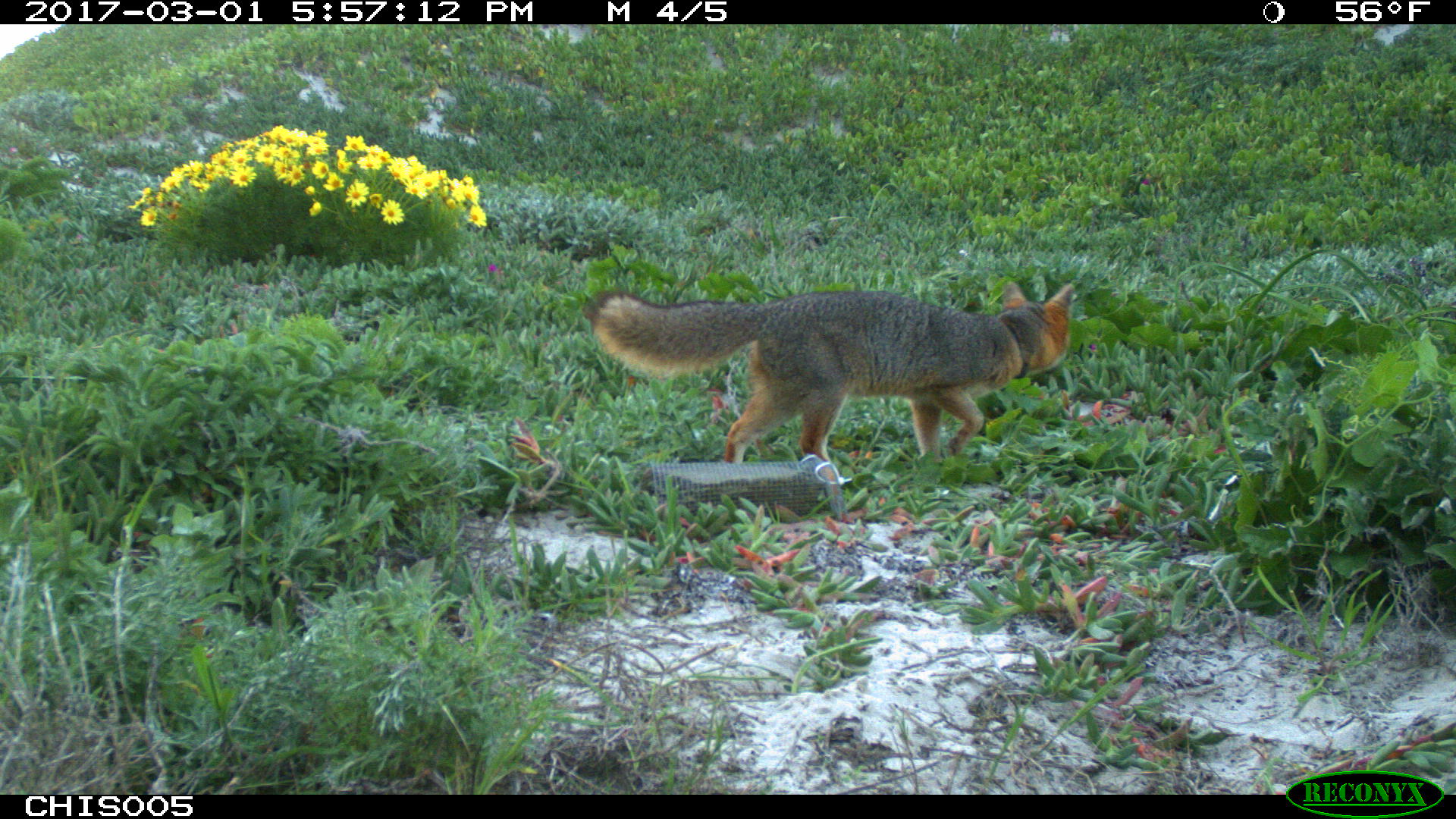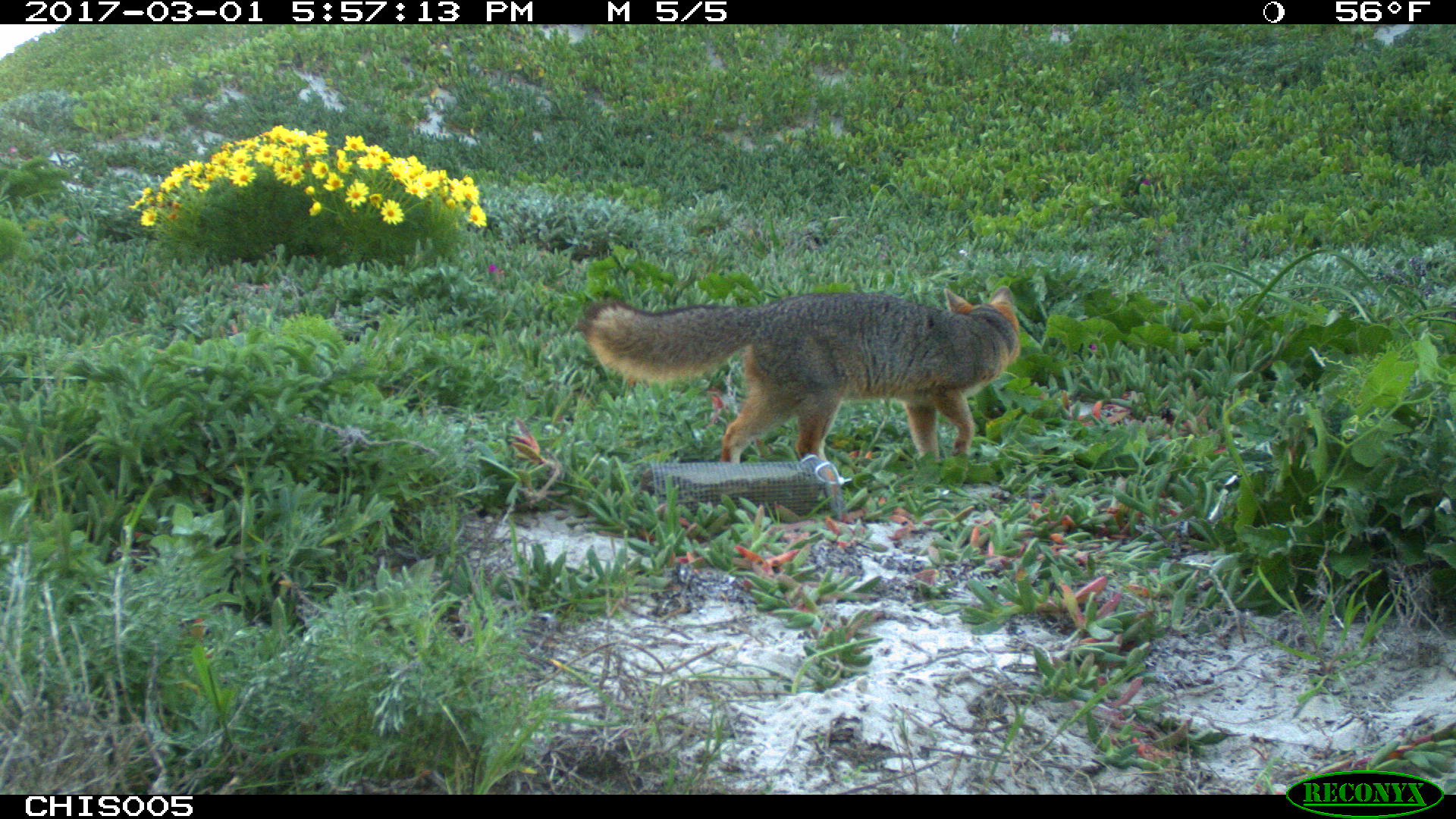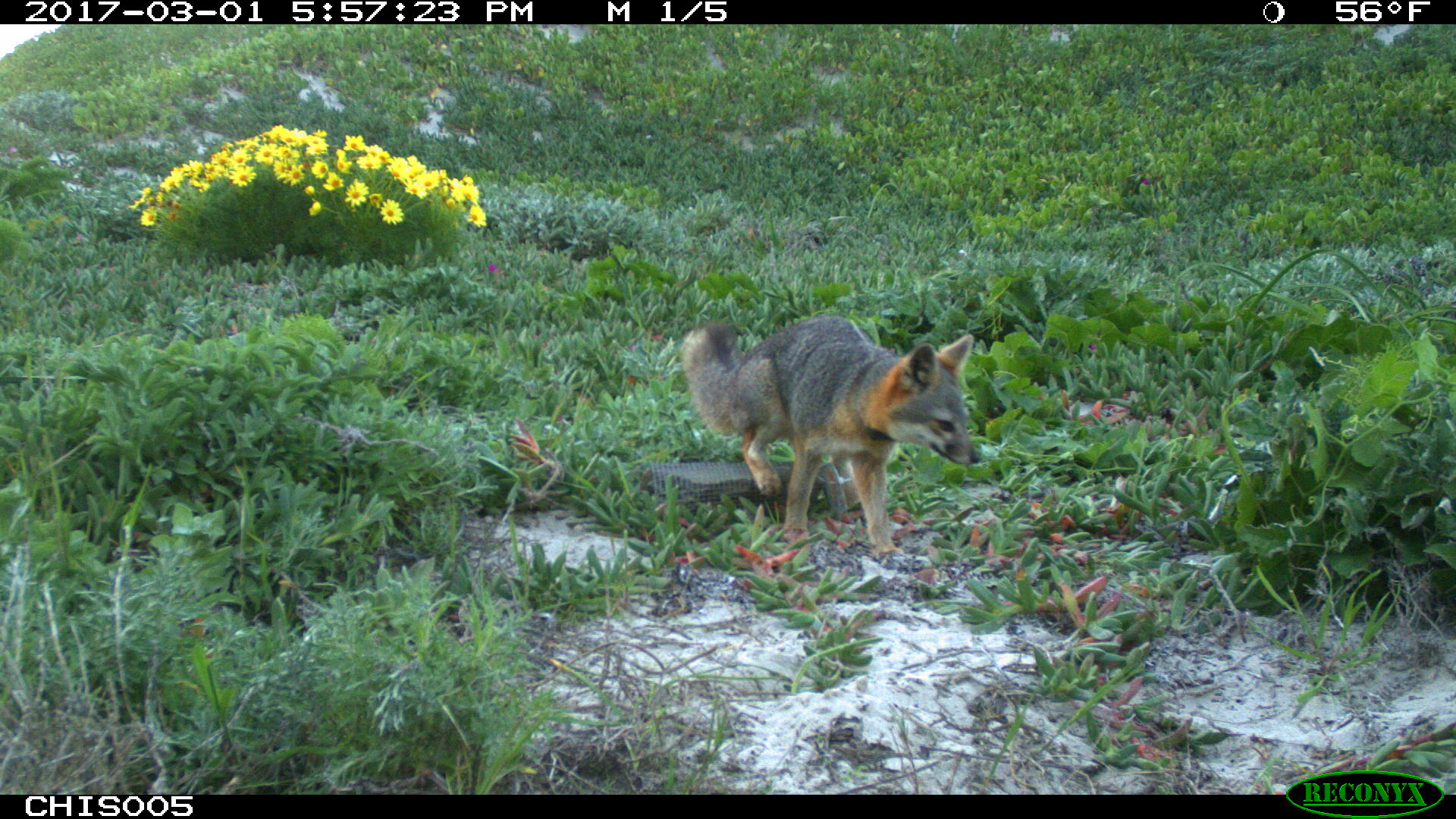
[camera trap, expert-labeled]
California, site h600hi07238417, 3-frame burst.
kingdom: Animalia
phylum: Chordata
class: Mammalia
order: Carnivora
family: Canidae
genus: Urocyon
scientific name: Urocyon littoralis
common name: island fox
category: fox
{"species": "fox (island fox) (Urocyon littoralis)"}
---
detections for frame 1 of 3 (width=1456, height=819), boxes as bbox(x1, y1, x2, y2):
fox: bbox(584, 278, 1080, 464)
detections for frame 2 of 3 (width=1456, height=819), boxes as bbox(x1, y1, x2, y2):
fox: bbox(576, 284, 1021, 462)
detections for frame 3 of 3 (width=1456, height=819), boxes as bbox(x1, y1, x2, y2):
fox: bbox(681, 315, 982, 553)